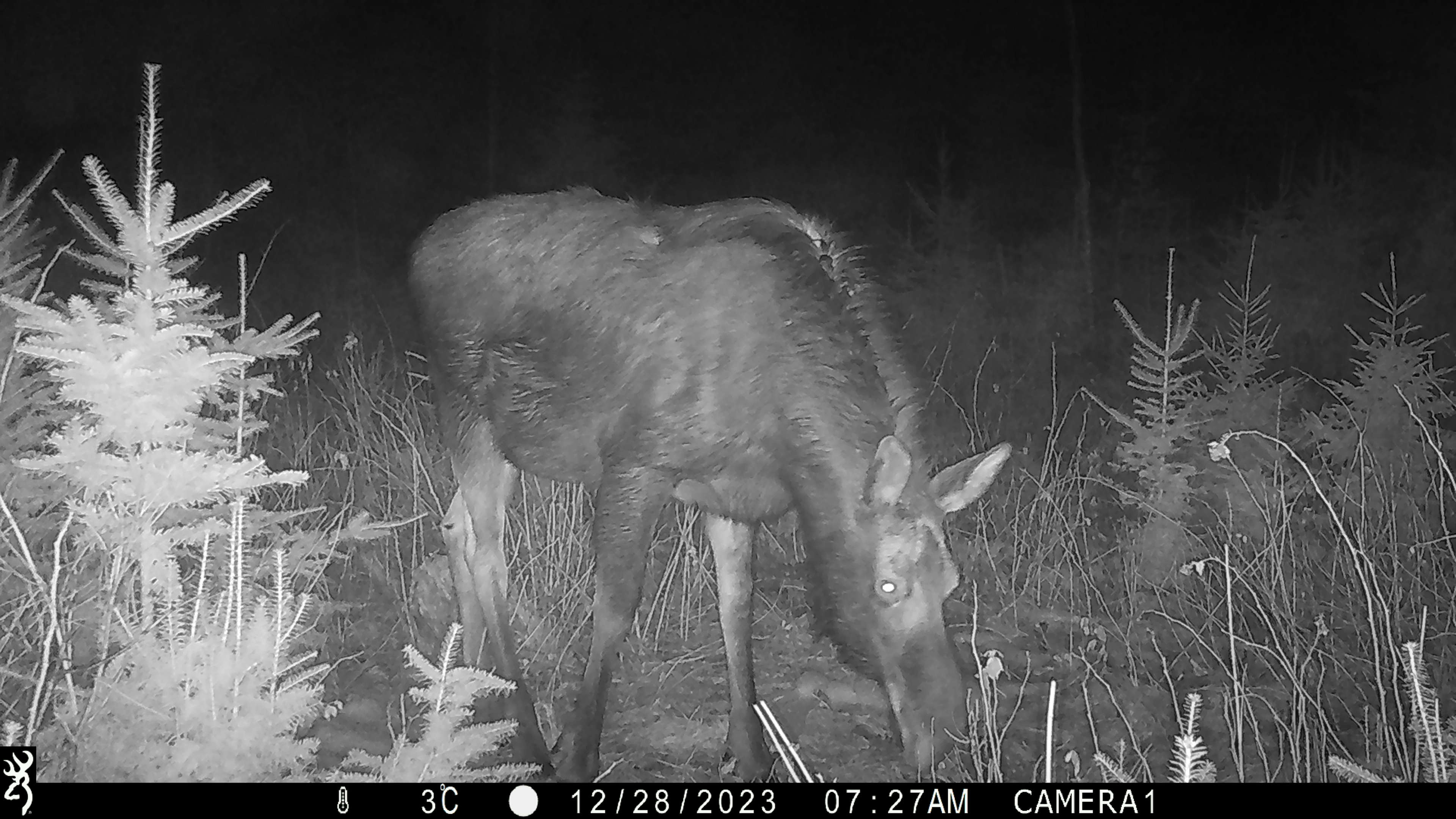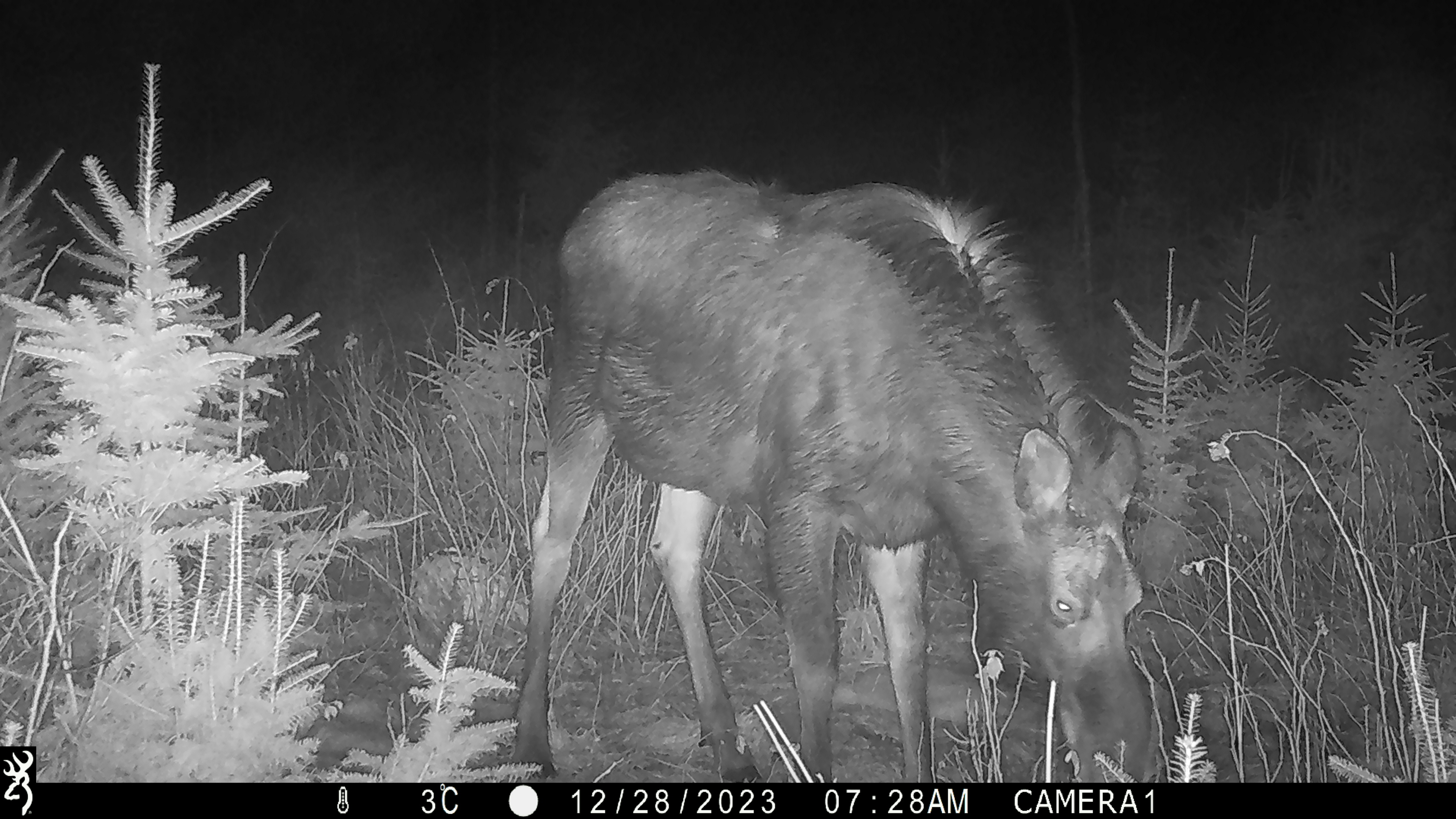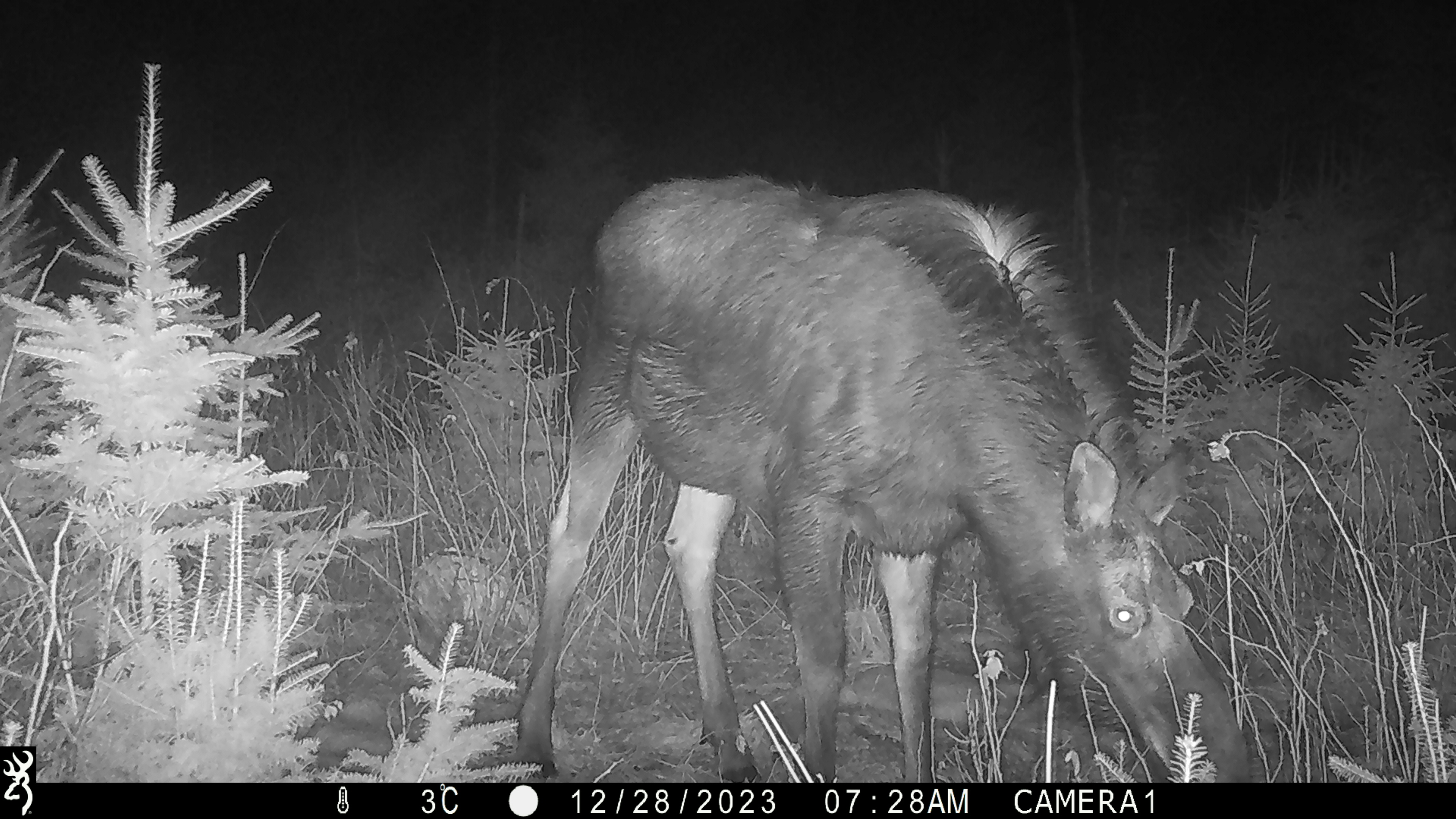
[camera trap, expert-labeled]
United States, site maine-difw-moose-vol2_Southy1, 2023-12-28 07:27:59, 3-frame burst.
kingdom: Animalia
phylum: Chordata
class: Mammalia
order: Artiodactyla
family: Cervidae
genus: Alces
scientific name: Alces alces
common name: moose